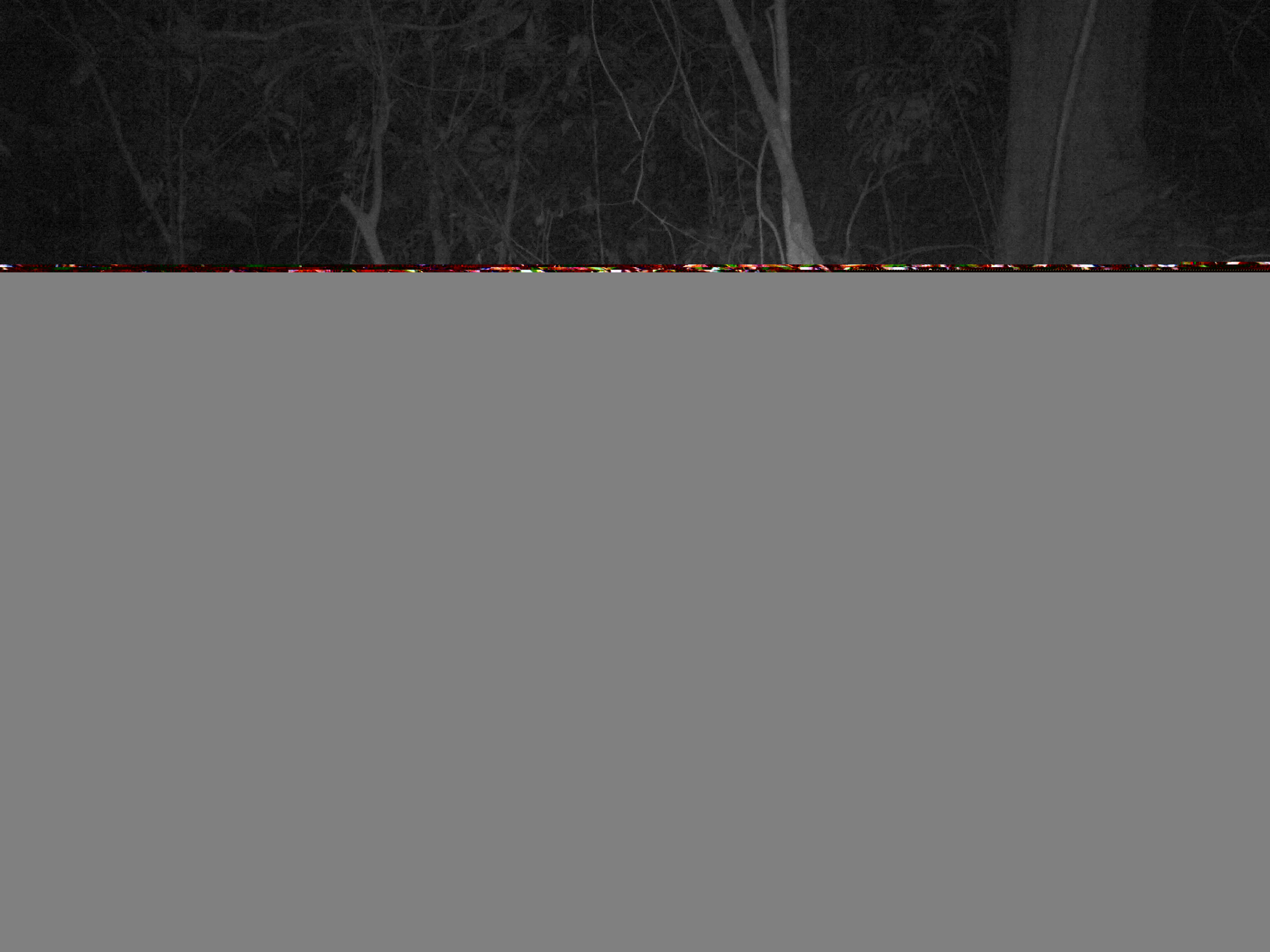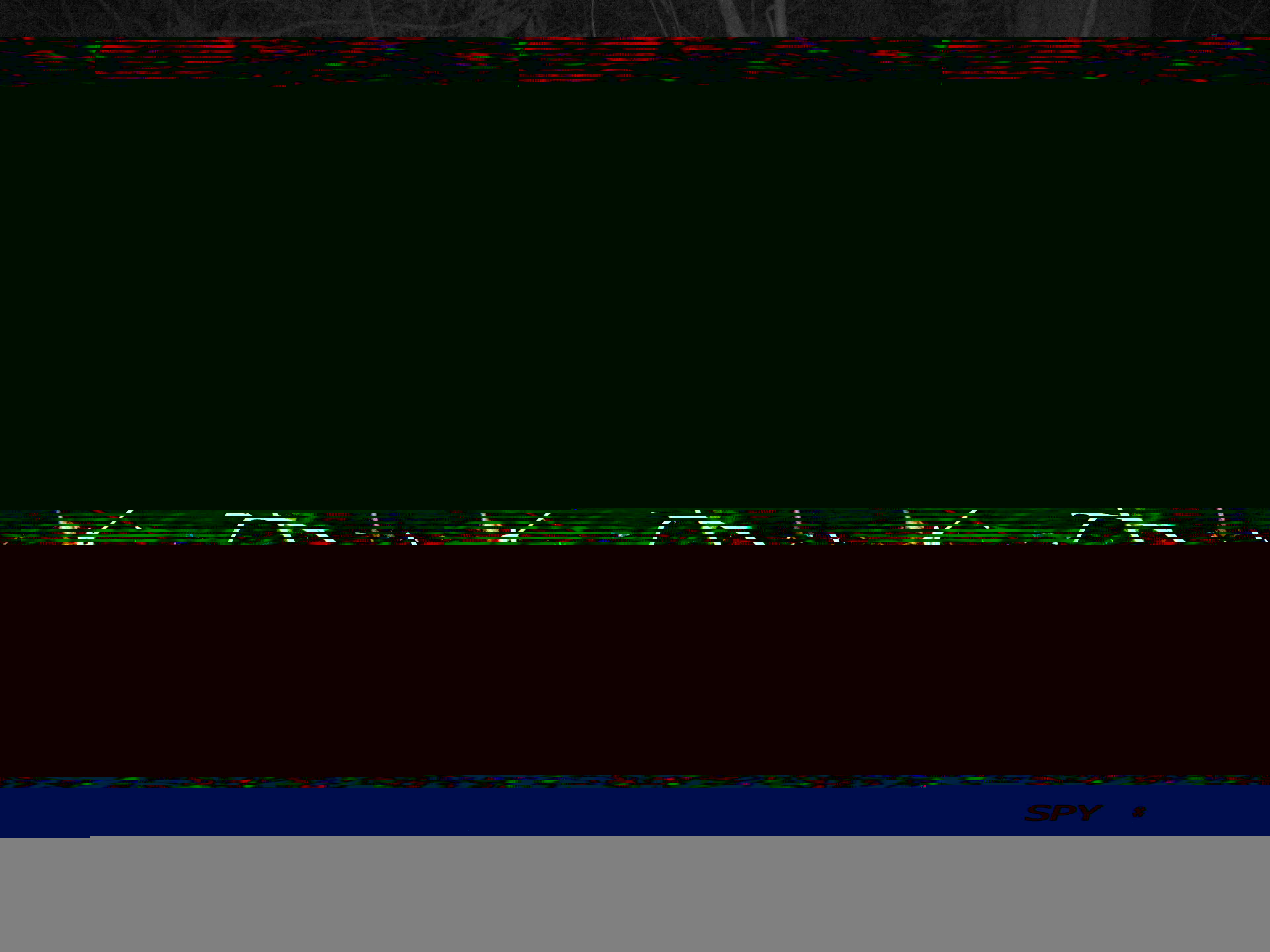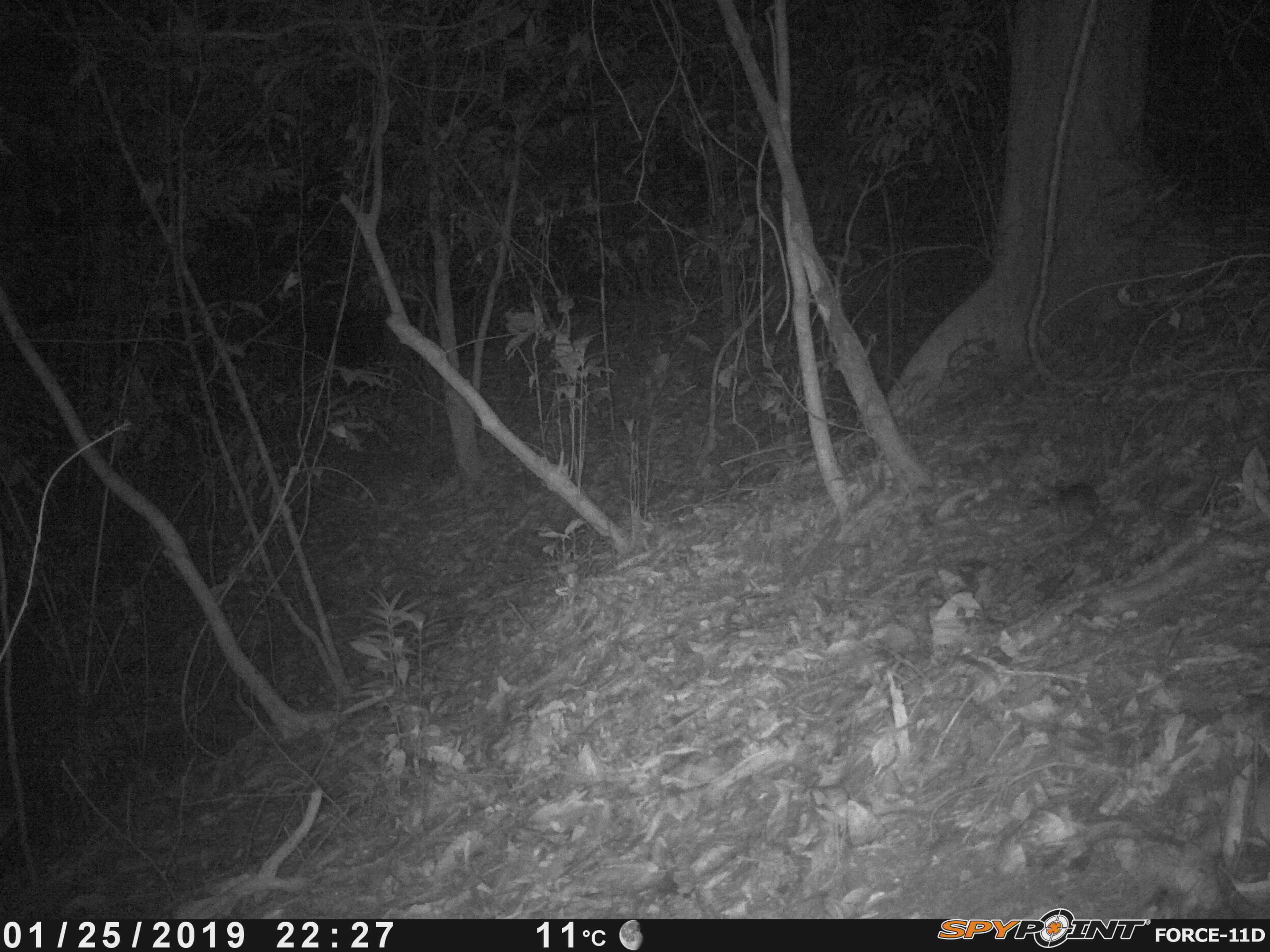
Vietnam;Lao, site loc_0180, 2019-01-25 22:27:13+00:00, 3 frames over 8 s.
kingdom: Animalia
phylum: Chordata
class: Mammalia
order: Rodentia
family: Muridae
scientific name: Muridae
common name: old-world mice and rats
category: unidentified murid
Unidentified murid (old-world mice and rats) (Muridae). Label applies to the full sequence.